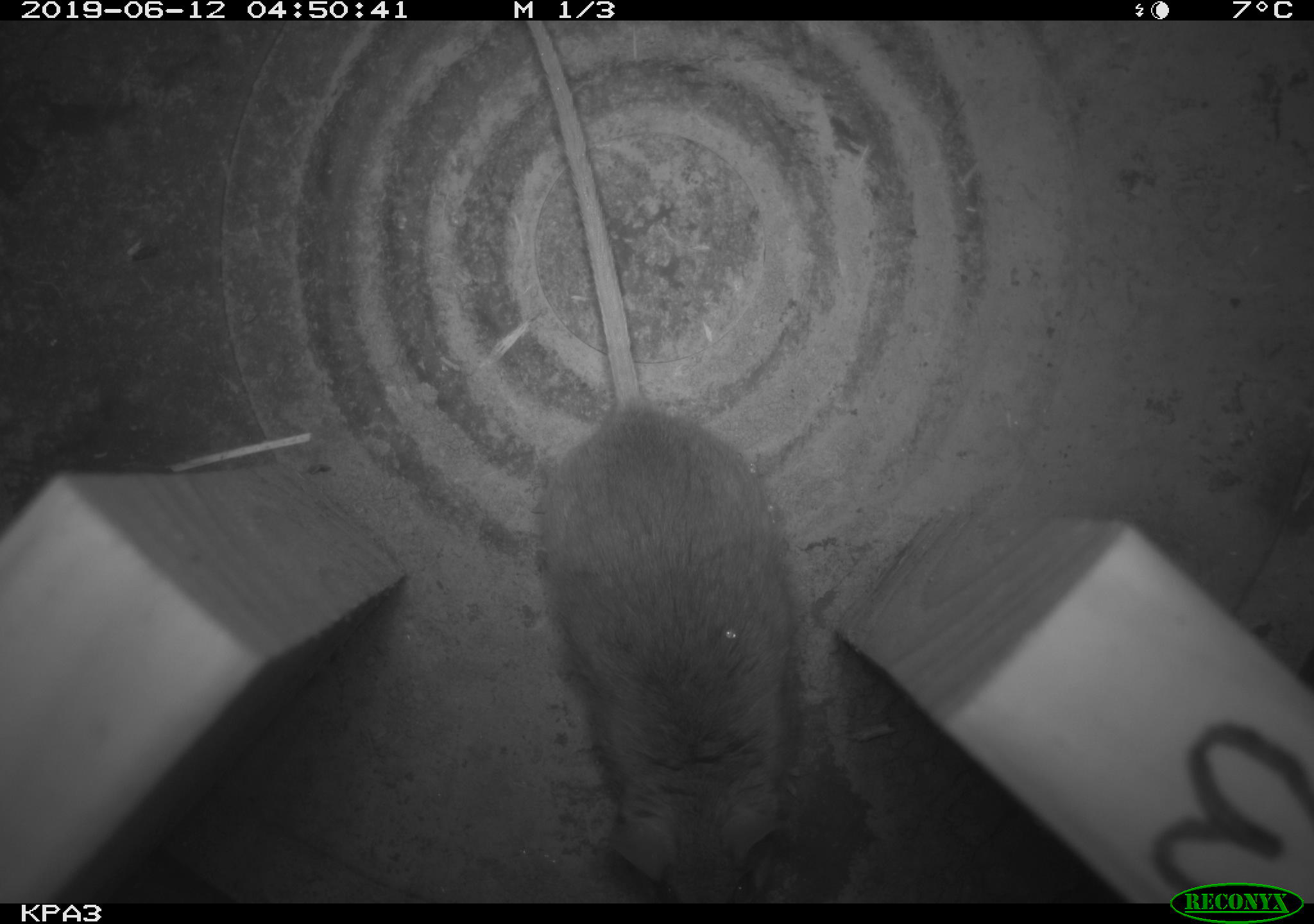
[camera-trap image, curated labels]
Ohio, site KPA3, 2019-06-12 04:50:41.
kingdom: Animalia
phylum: Chordata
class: Mammalia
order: Rodentia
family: Cricetidae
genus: Peromyscus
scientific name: Peromyscus leucopus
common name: white-footed mouse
White-footed mouse (Peromyscus leucopus).